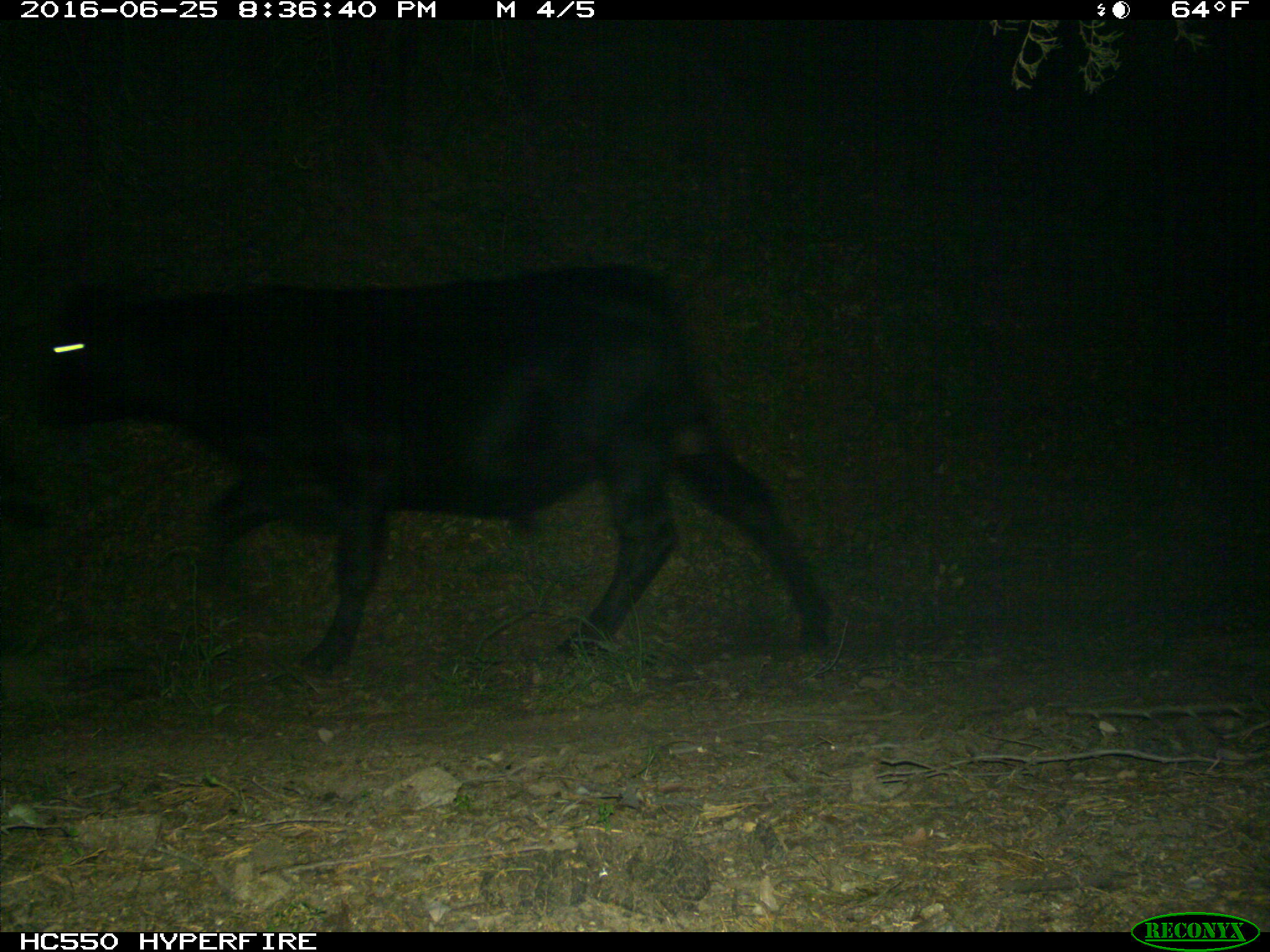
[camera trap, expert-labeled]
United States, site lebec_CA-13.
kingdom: Animalia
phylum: Chordata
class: Mammalia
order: Artiodactyla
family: Bovidae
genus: Bos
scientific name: Bos taurus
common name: domestic cow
Bos taurus (domestic cow).